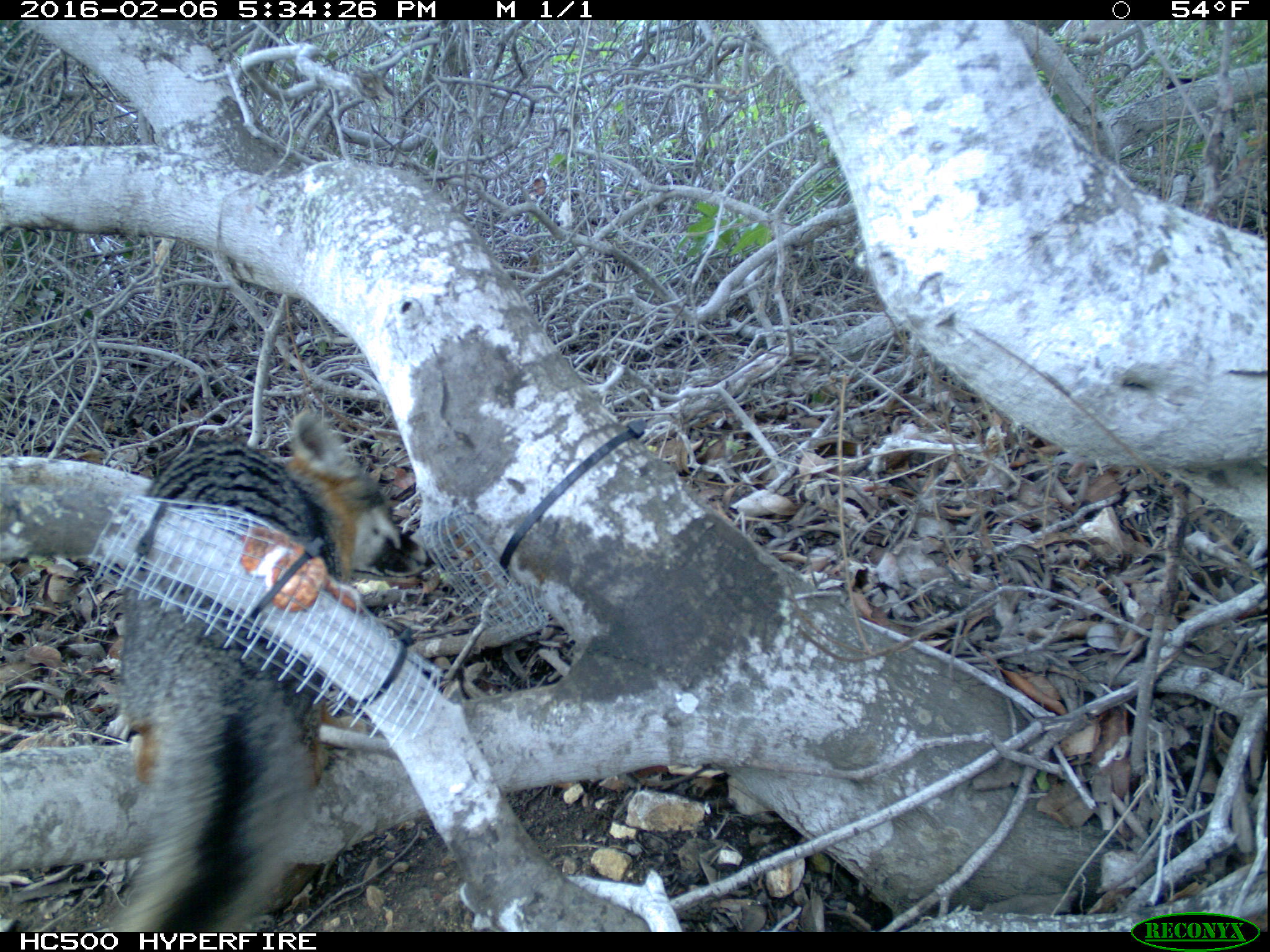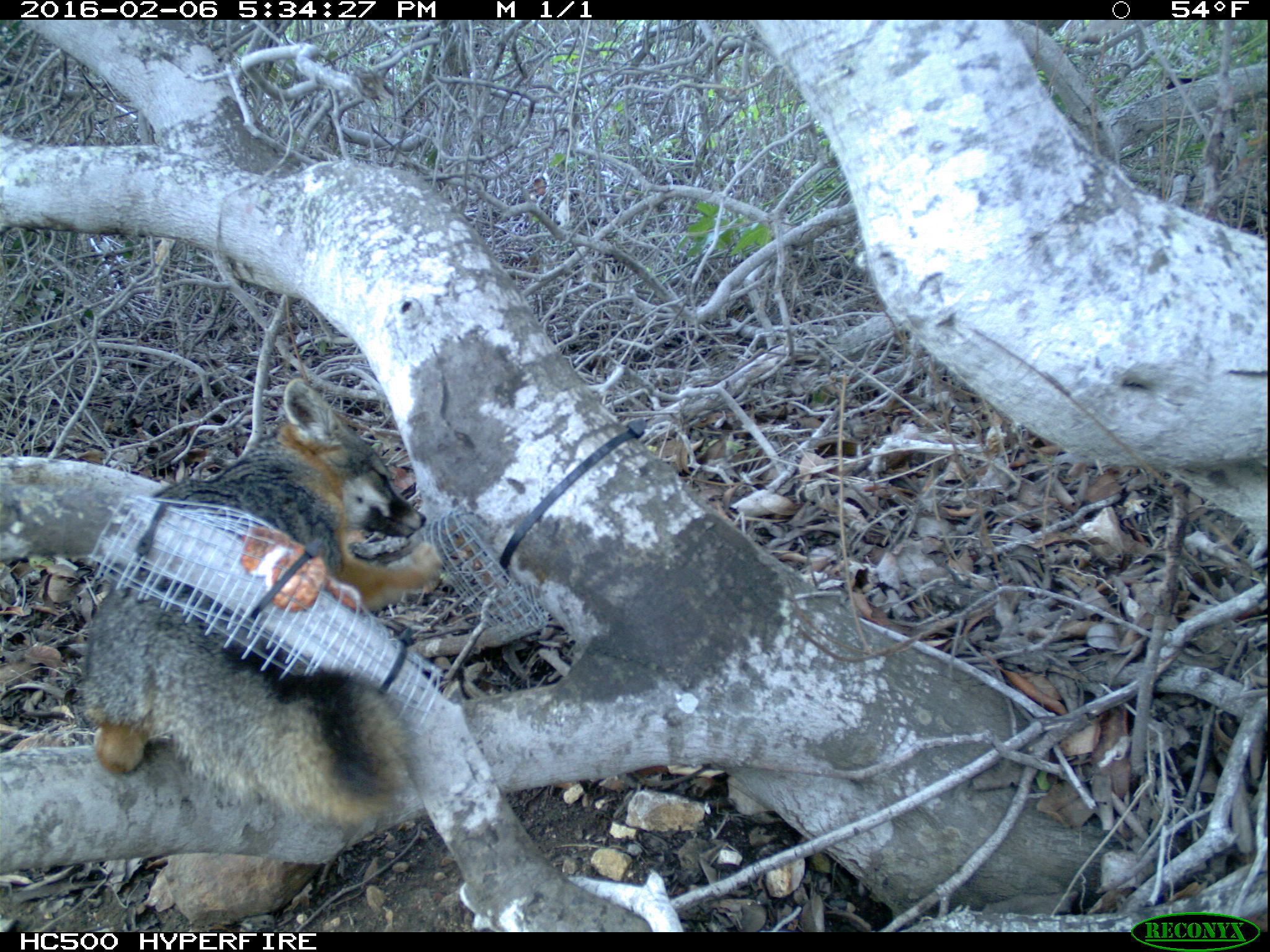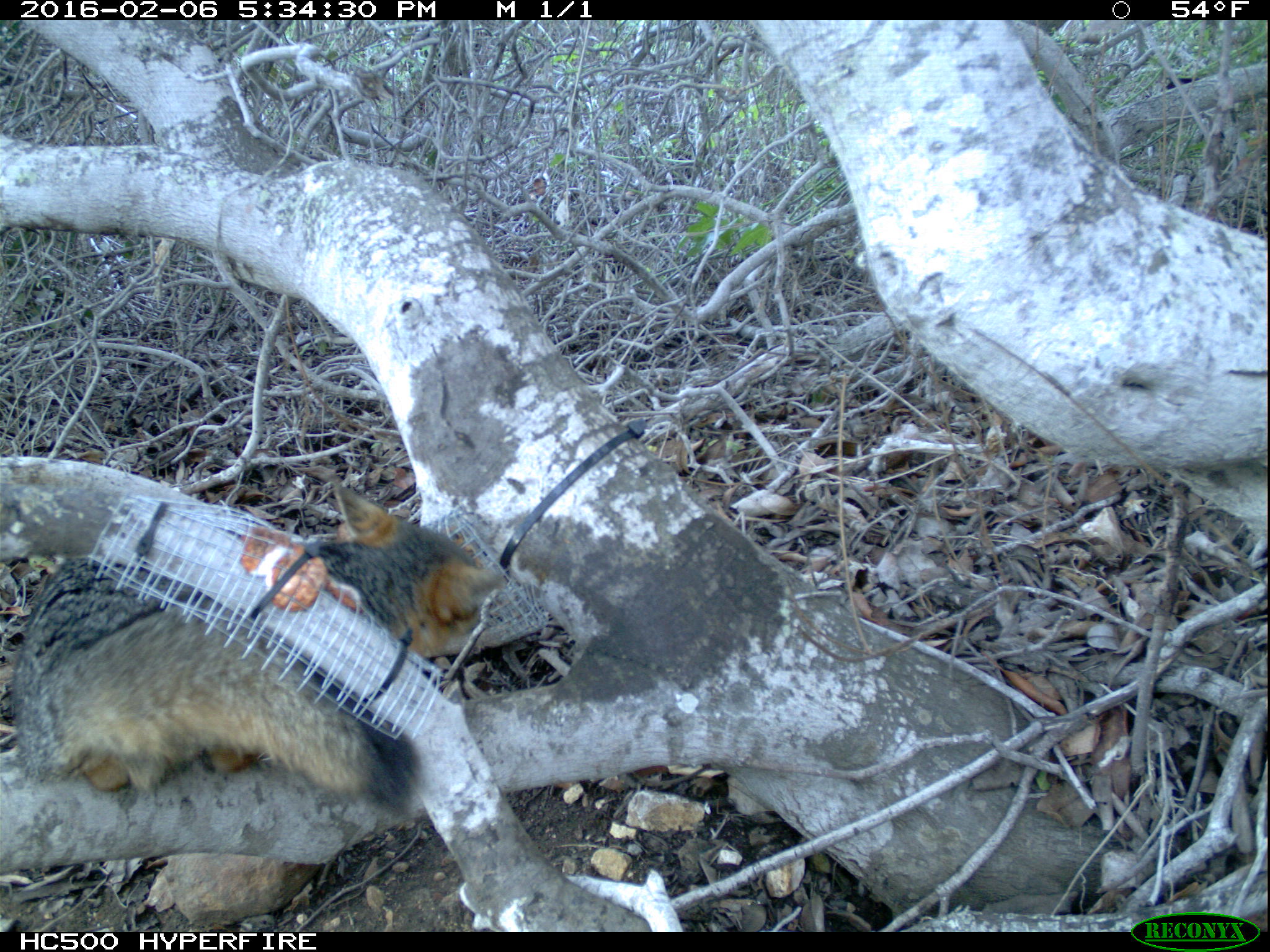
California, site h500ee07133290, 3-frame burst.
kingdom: Animalia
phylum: Chordata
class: Mammalia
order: Carnivora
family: Canidae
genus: Urocyon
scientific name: Urocyon littoralis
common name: island fox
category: fox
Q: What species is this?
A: Fox (island fox) (Urocyon littoralis).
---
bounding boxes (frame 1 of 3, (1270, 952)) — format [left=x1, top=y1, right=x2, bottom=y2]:
fox: [left=76, top=403, right=433, bottom=931]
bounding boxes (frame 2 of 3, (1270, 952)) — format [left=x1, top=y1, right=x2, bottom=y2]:
fox: [left=82, top=376, right=443, bottom=831]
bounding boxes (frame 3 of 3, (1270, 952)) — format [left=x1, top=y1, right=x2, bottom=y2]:
fox: [left=13, top=478, right=507, bottom=816]